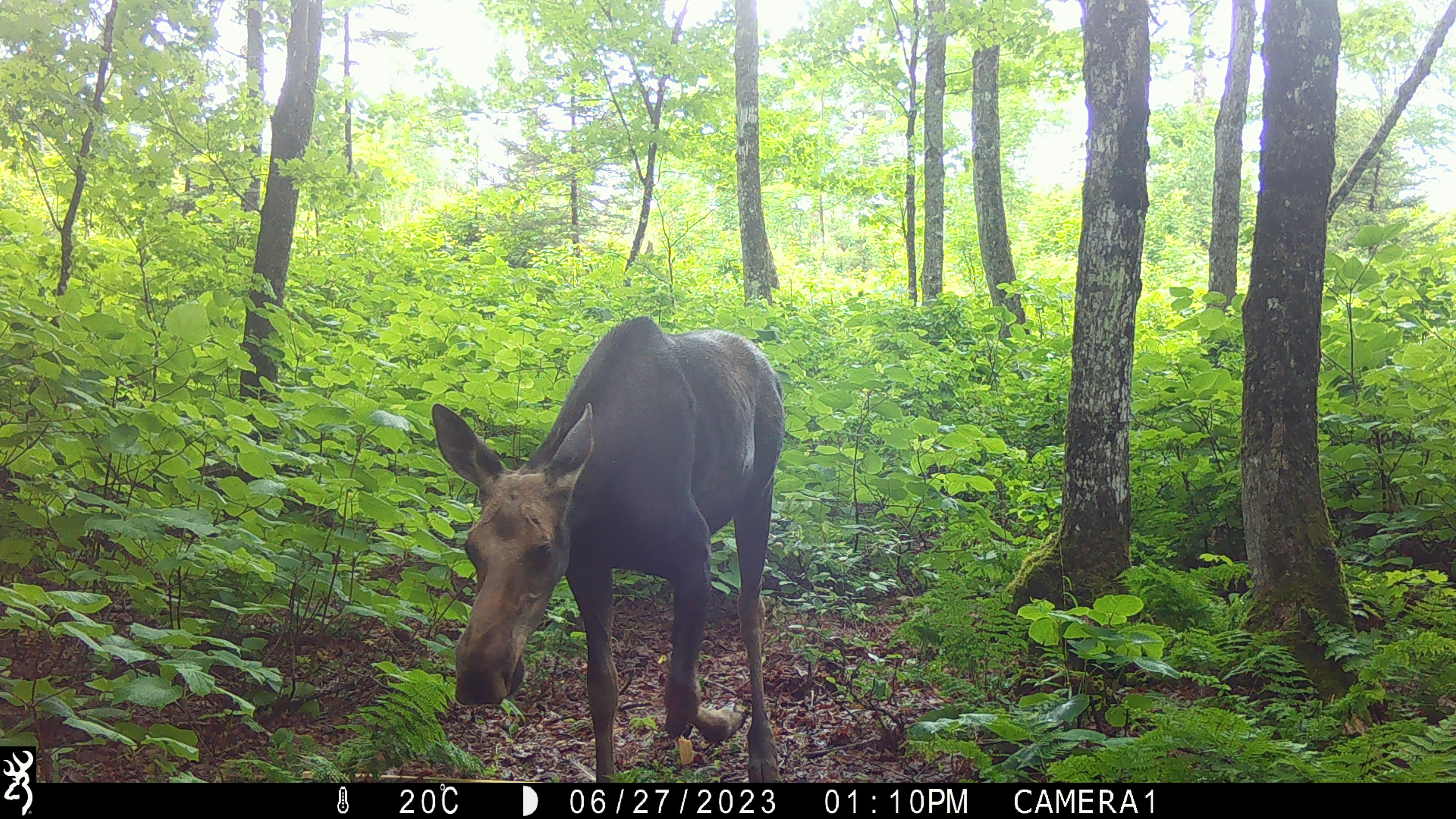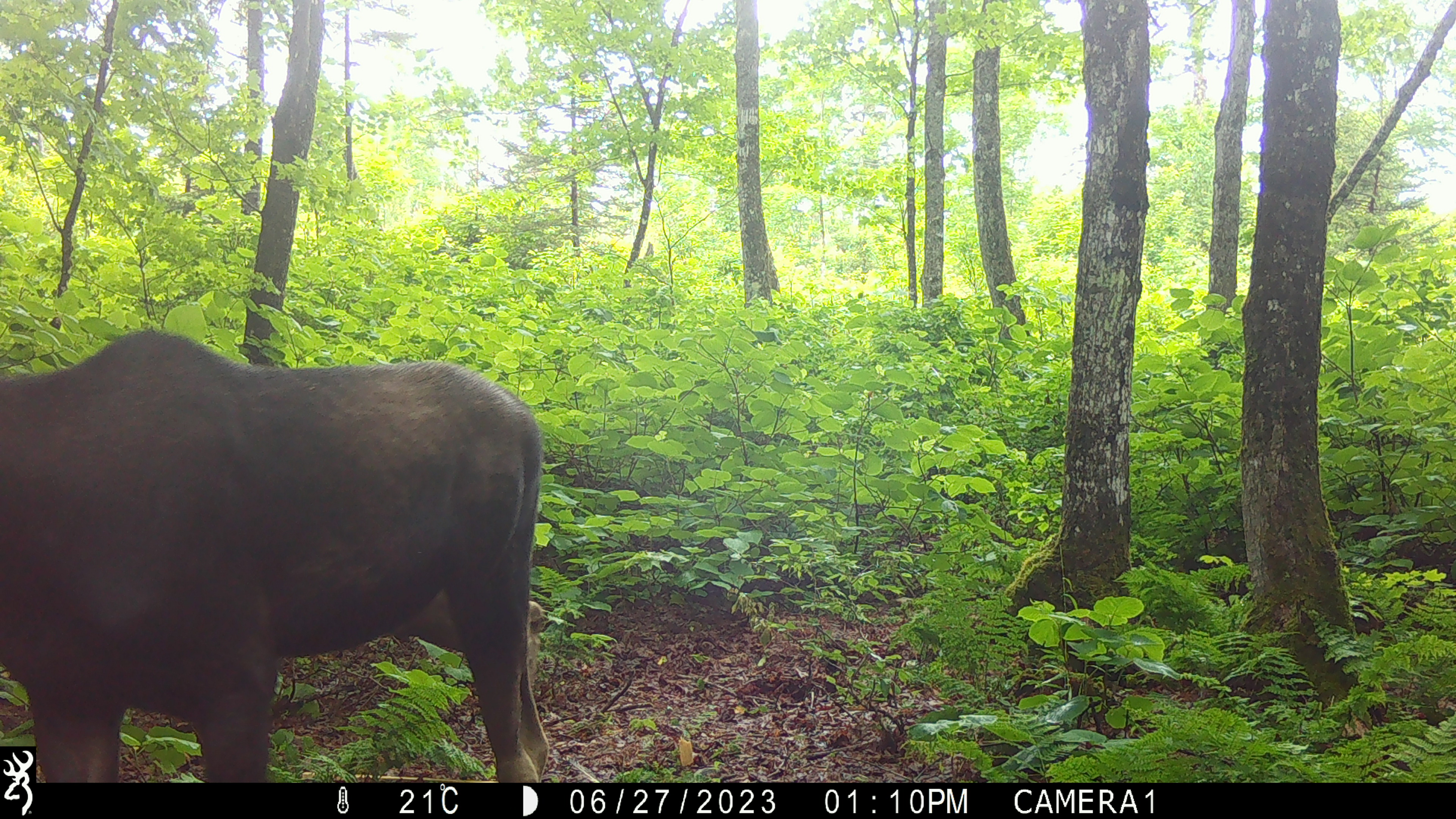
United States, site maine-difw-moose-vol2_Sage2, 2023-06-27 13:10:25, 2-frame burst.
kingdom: Animalia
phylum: Chordata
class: Mammalia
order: Artiodactyla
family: Cervidae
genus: Alces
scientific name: Alces alces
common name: moose